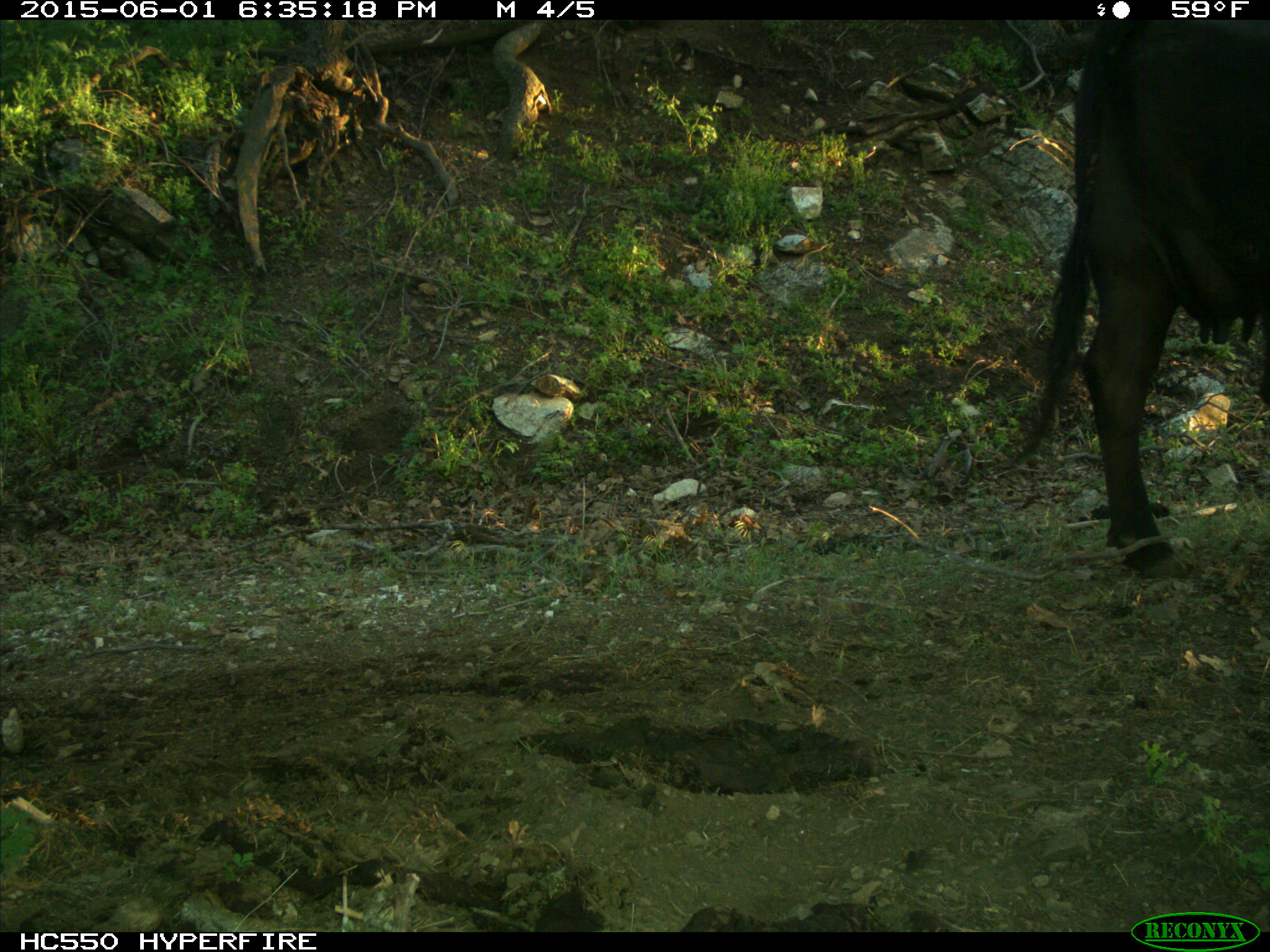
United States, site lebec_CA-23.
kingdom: Animalia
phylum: Chordata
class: Mammalia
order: Artiodactyla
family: Bovidae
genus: Bos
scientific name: Bos taurus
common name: domestic cow